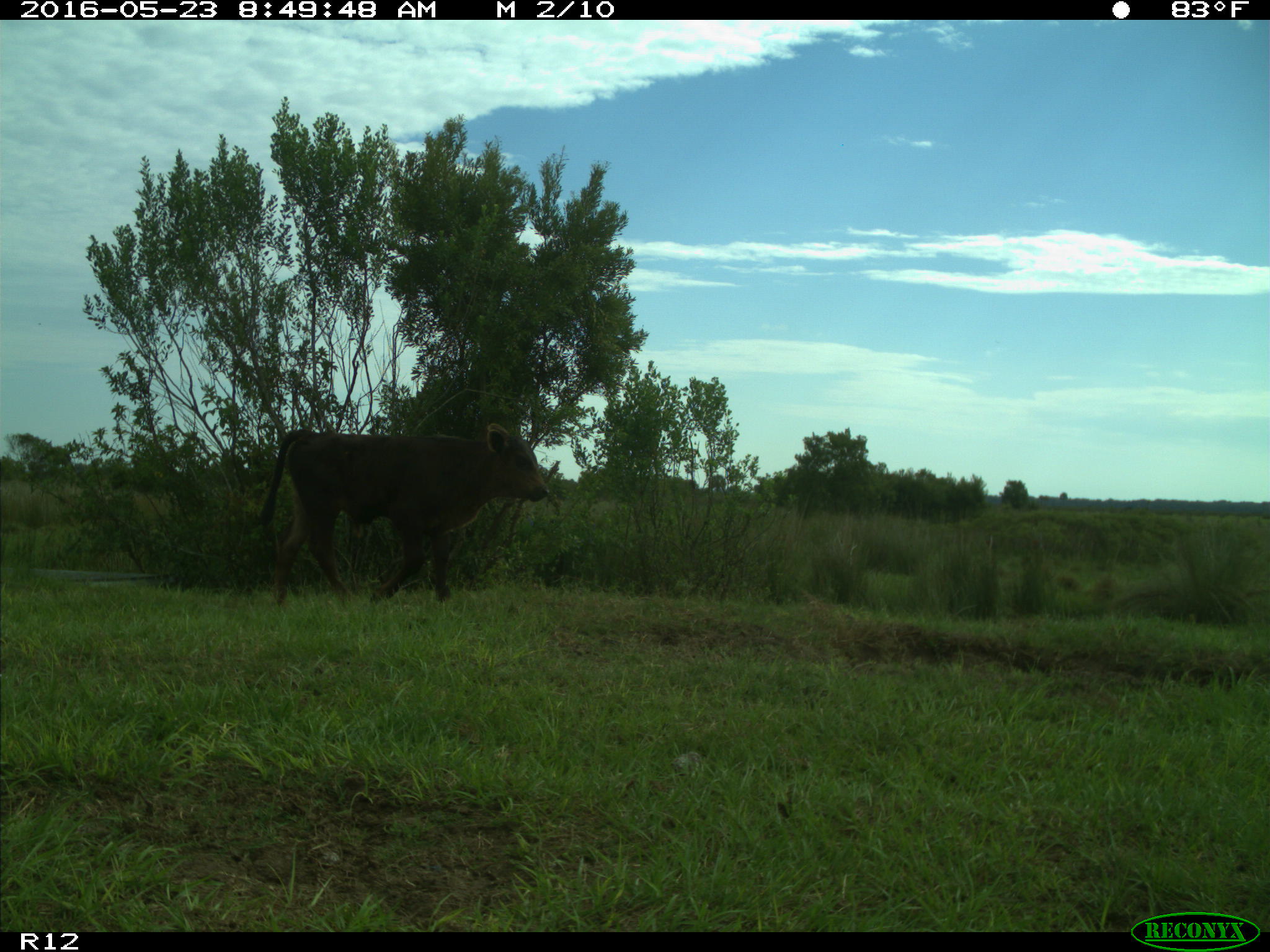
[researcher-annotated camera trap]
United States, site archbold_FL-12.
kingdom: Animalia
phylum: Chordata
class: Mammalia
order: Artiodactyla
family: Bovidae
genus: Bos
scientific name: Bos taurus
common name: domestic cow